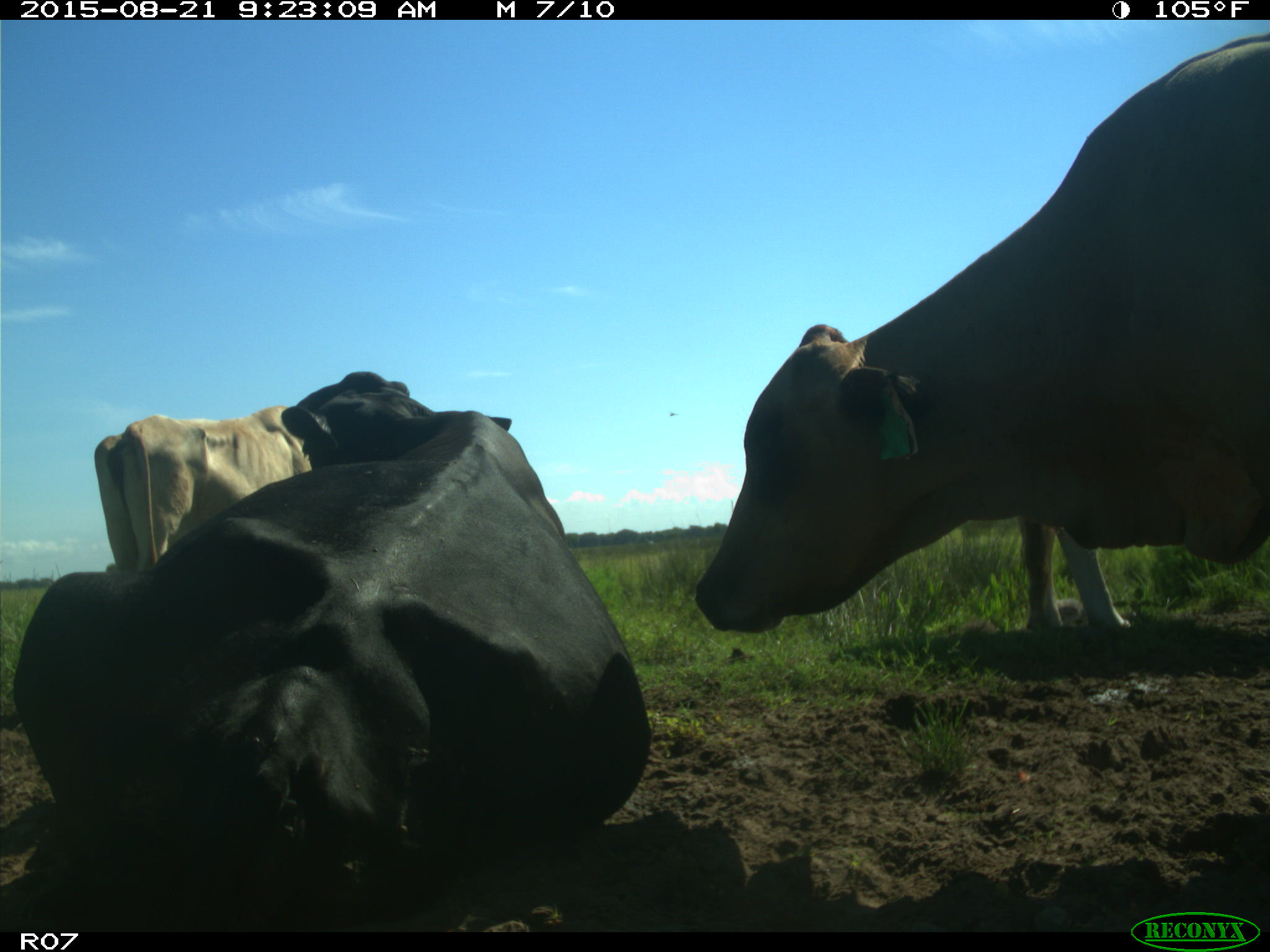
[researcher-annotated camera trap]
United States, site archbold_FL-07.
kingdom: Animalia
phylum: Chordata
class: Mammalia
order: Artiodactyla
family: Bovidae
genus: Bos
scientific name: Bos taurus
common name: domestic cow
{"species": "Bos taurus (domestic cow)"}